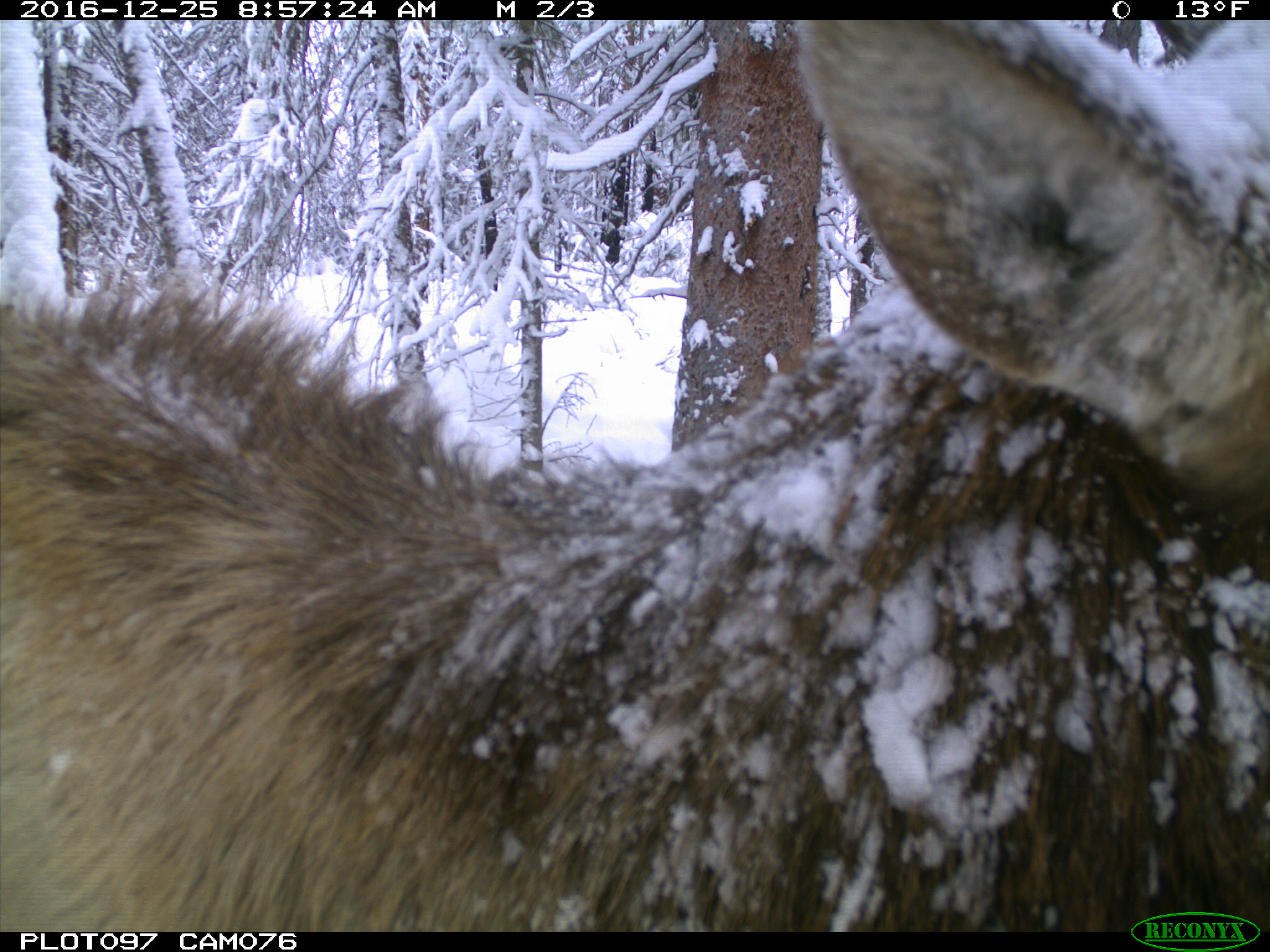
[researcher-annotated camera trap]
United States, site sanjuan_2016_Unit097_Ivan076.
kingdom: Animalia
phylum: Chordata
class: Mammalia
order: Artiodactyla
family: Cervidae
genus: Cervus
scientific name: Cervus elaphus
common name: red deer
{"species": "Cervus elaphus (red deer)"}